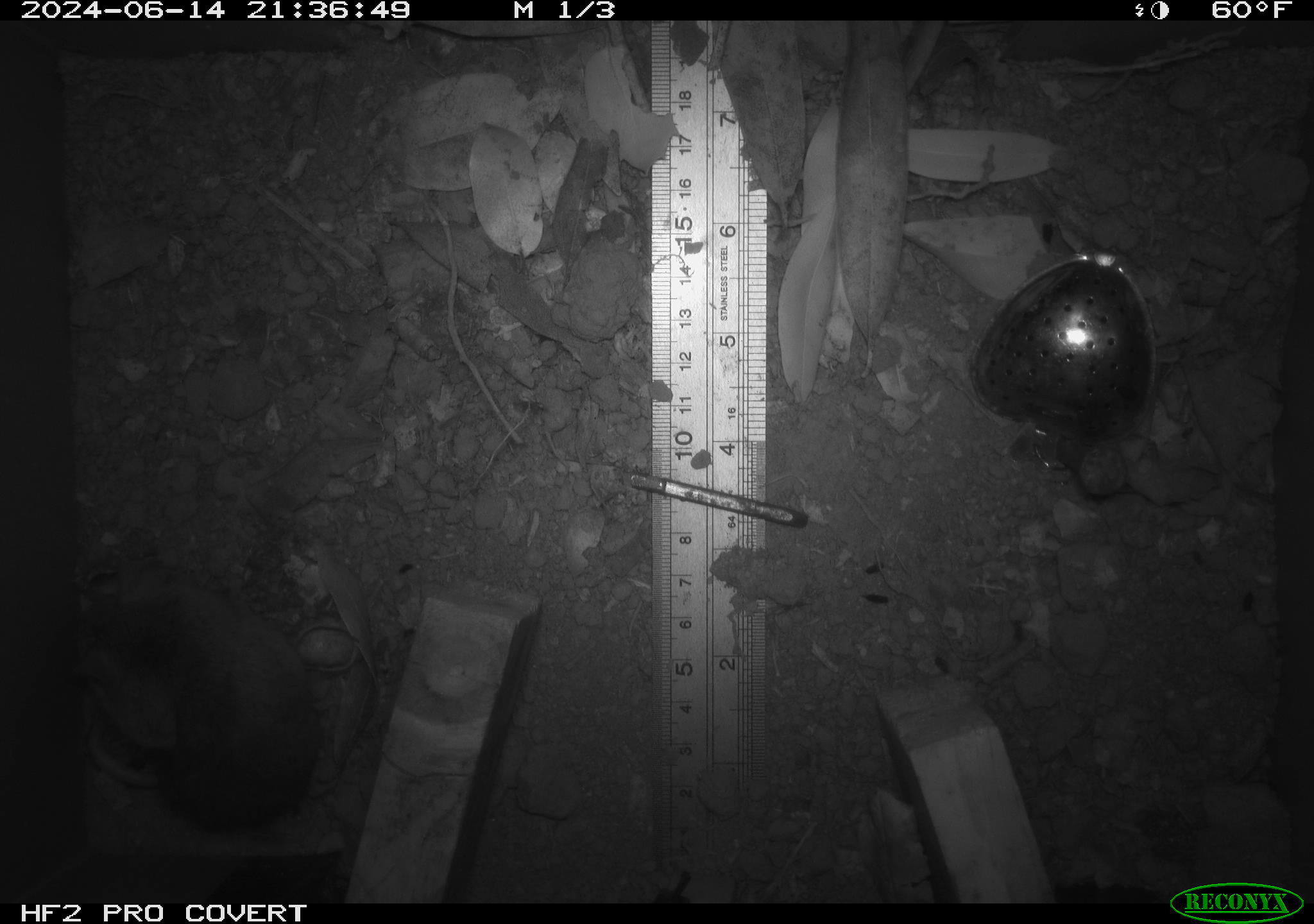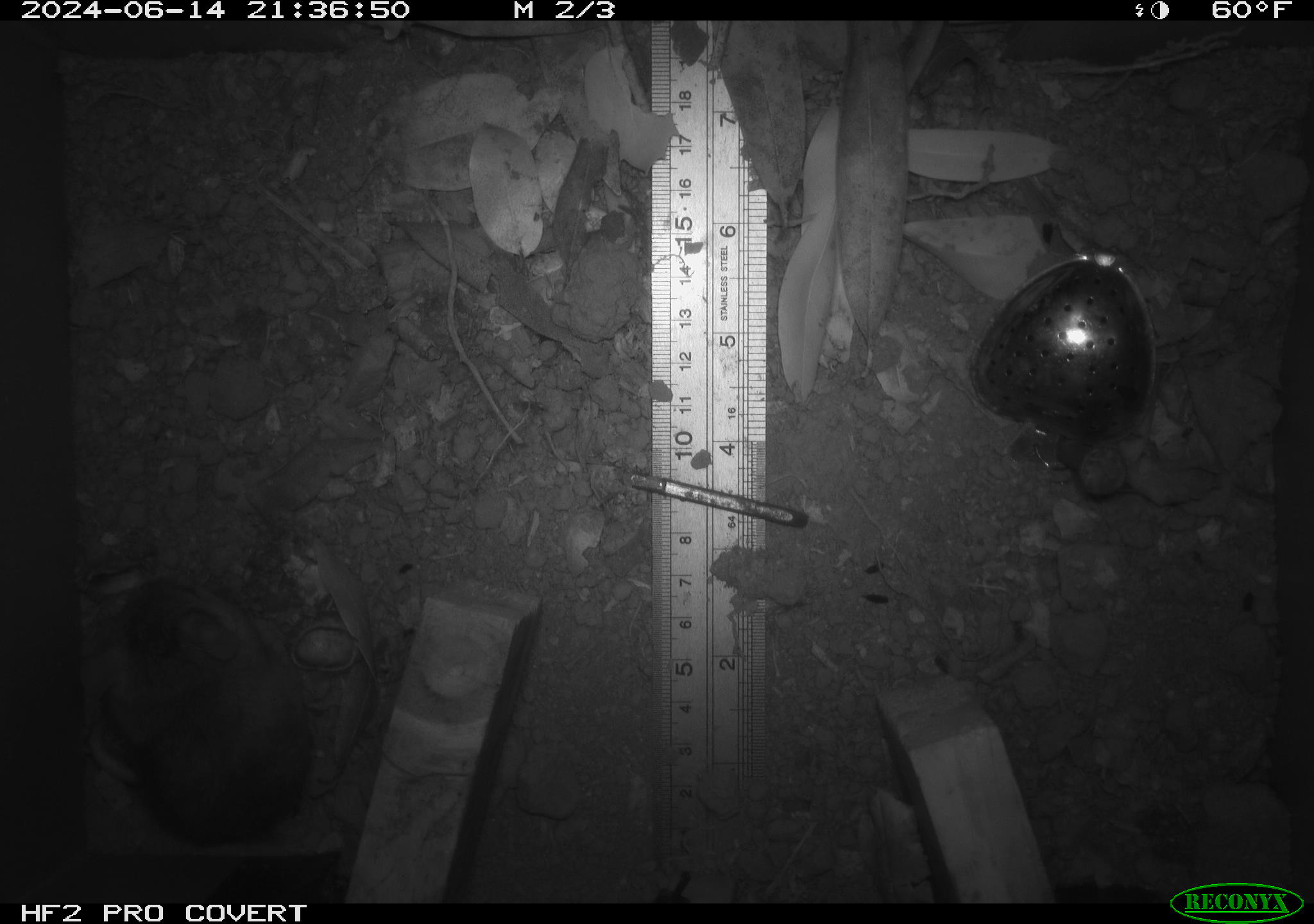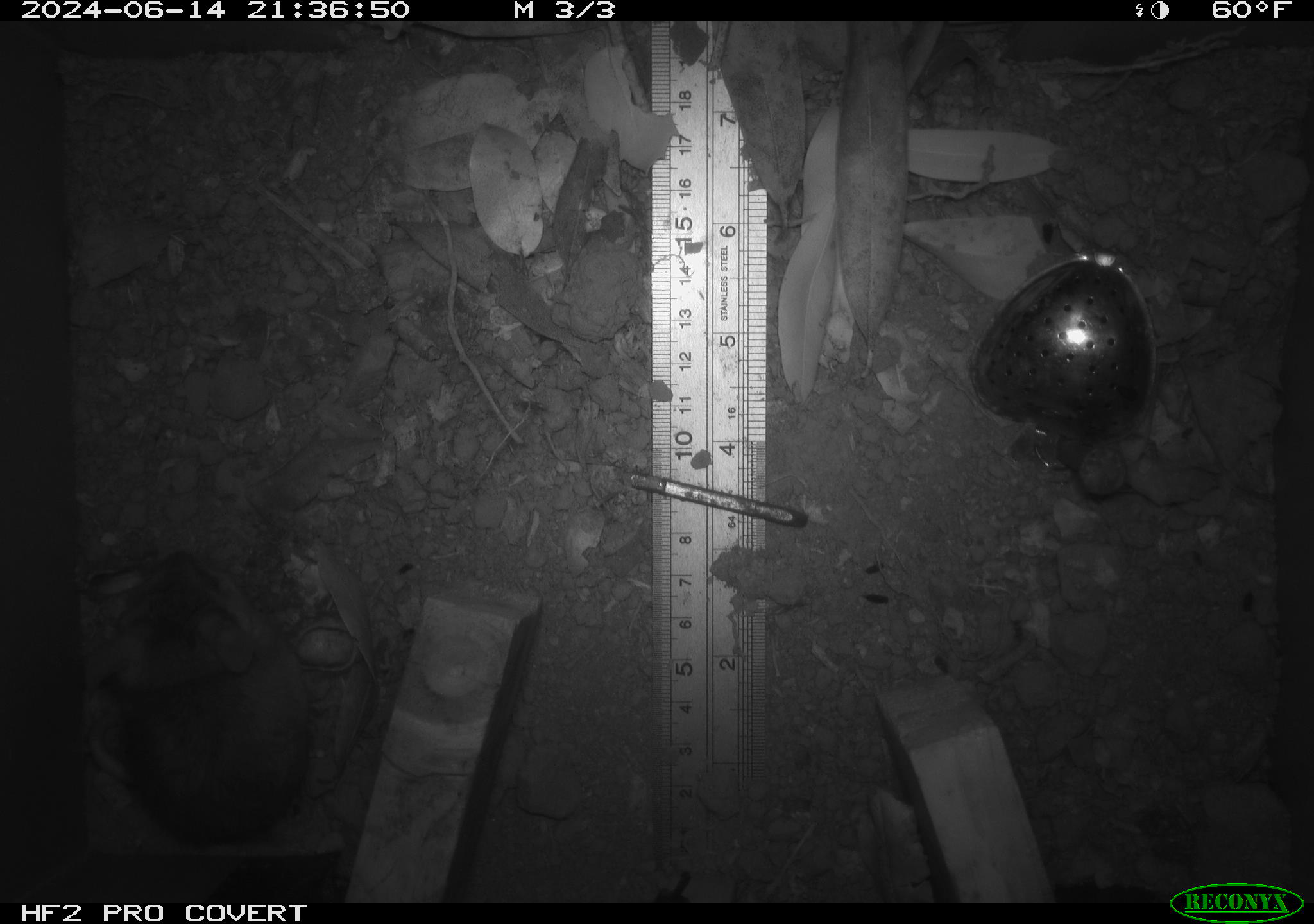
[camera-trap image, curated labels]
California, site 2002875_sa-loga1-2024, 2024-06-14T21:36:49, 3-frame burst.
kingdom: Animalia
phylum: Chordata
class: Mammalia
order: Rodentia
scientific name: Rodentia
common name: rodent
Rodent (Rodentia).